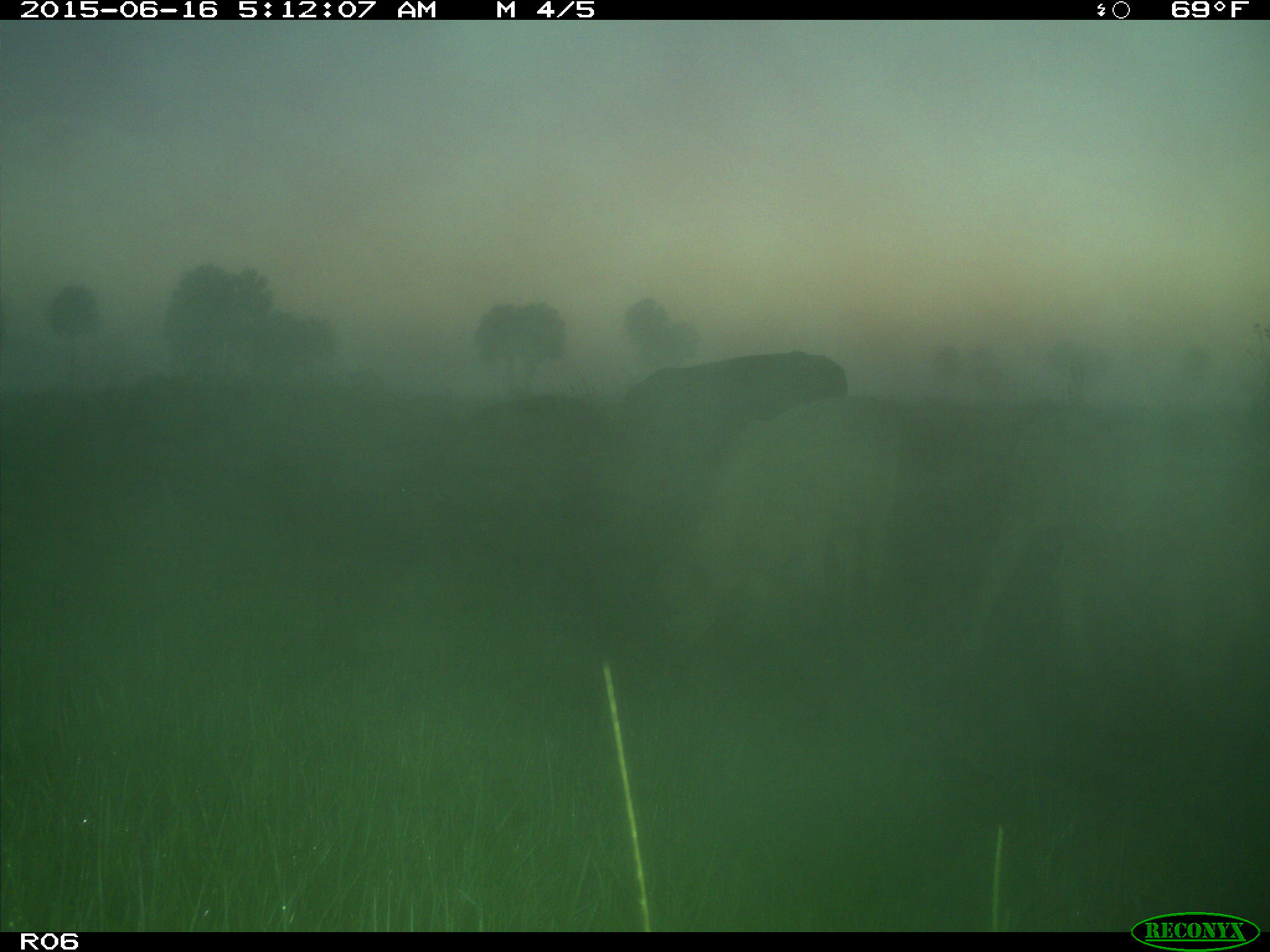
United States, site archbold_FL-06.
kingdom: Animalia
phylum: Chordata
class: Mammalia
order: Artiodactyla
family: Bovidae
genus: Bos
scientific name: Bos taurus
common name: domestic cow